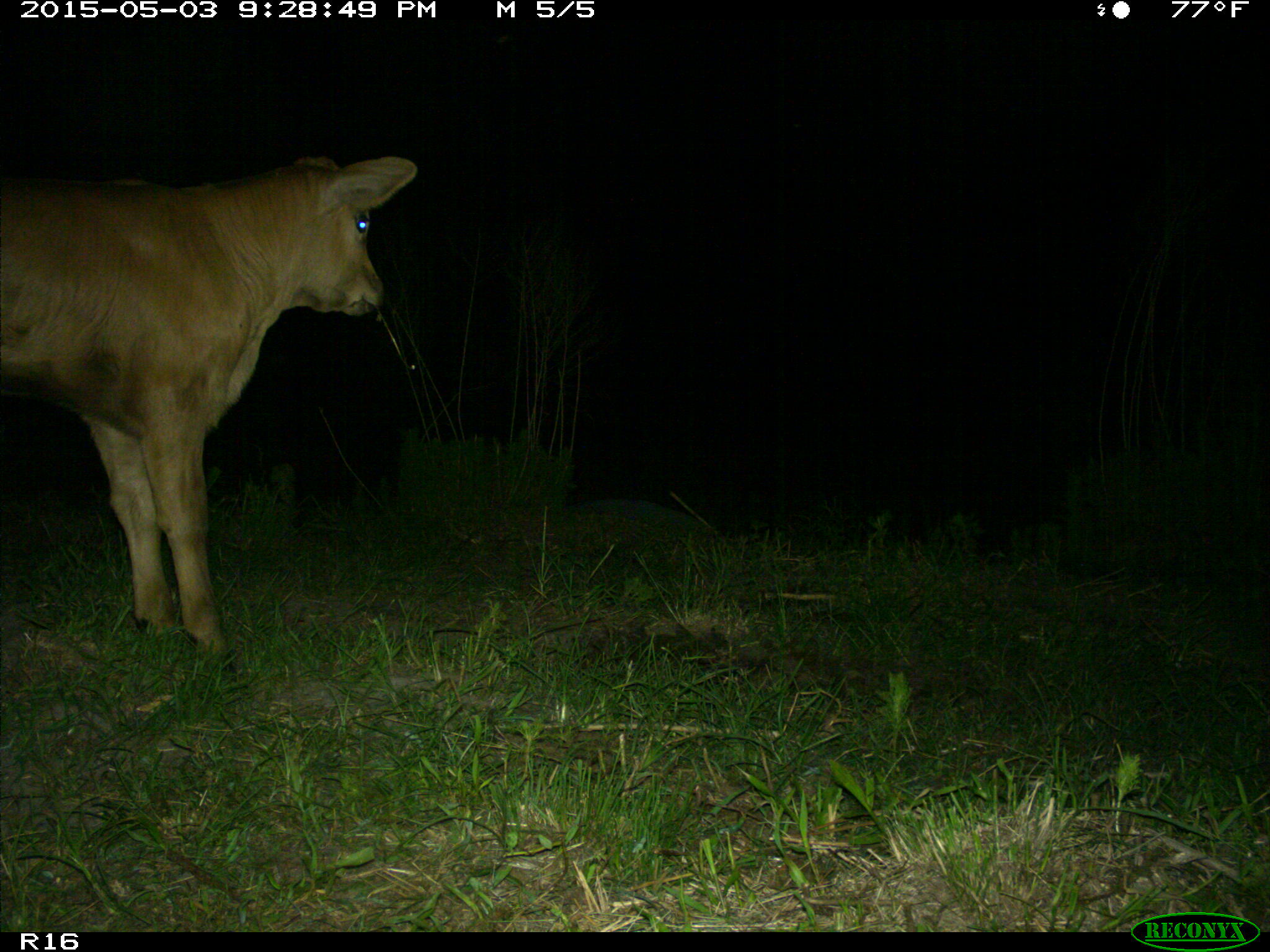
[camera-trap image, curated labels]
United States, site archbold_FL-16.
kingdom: Animalia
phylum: Chordata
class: Mammalia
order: Artiodactyla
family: Bovidae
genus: Bos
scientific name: Bos taurus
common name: domestic cow